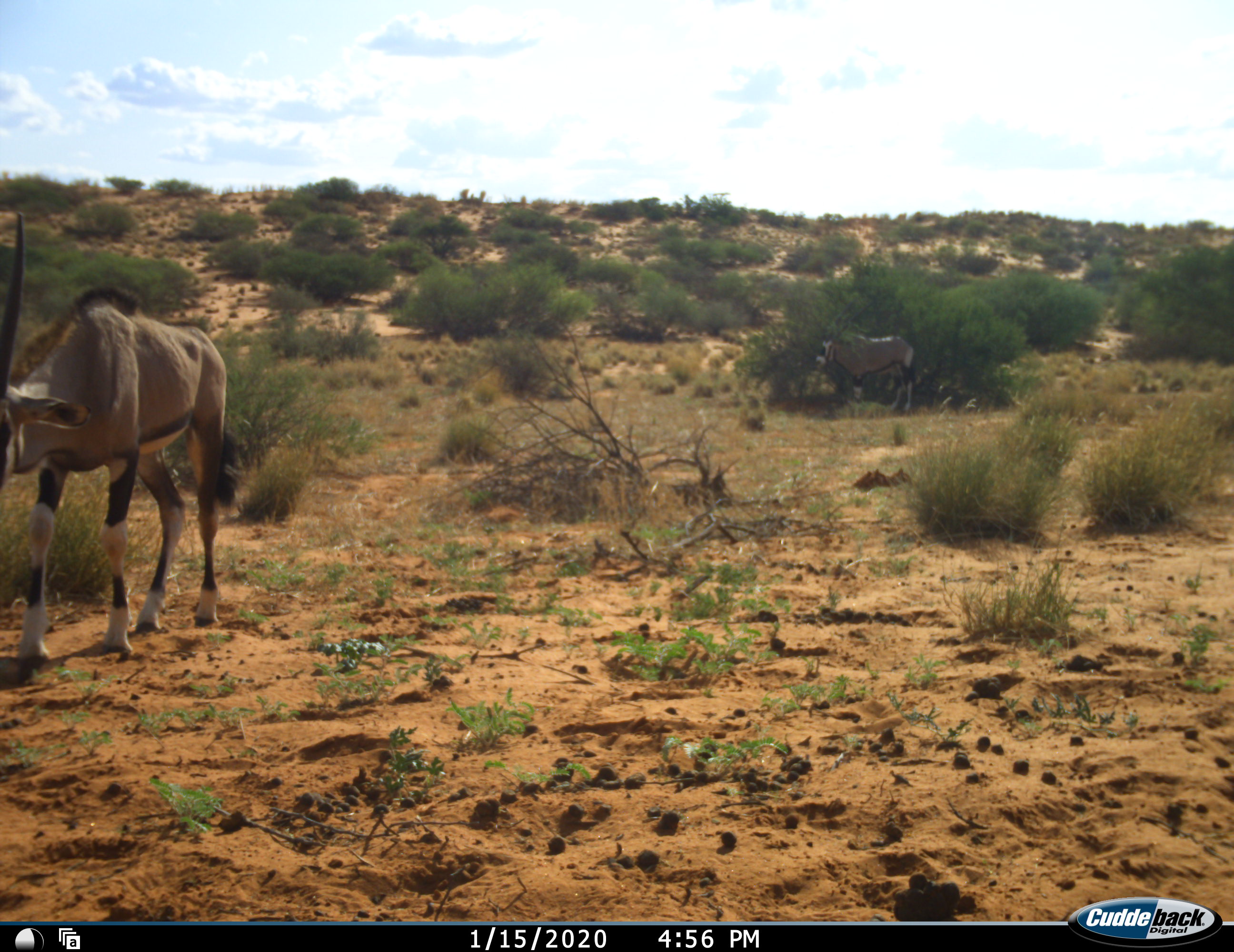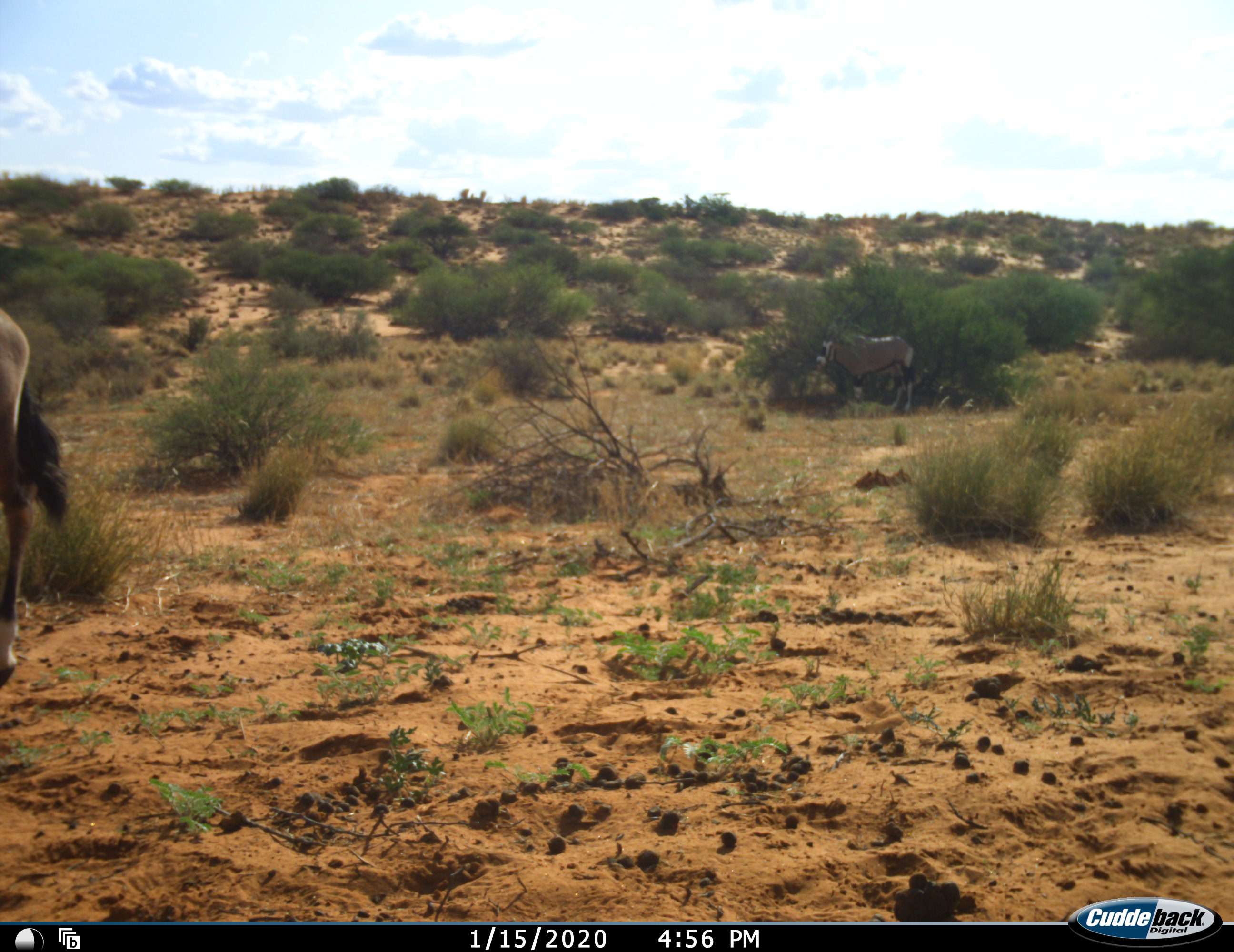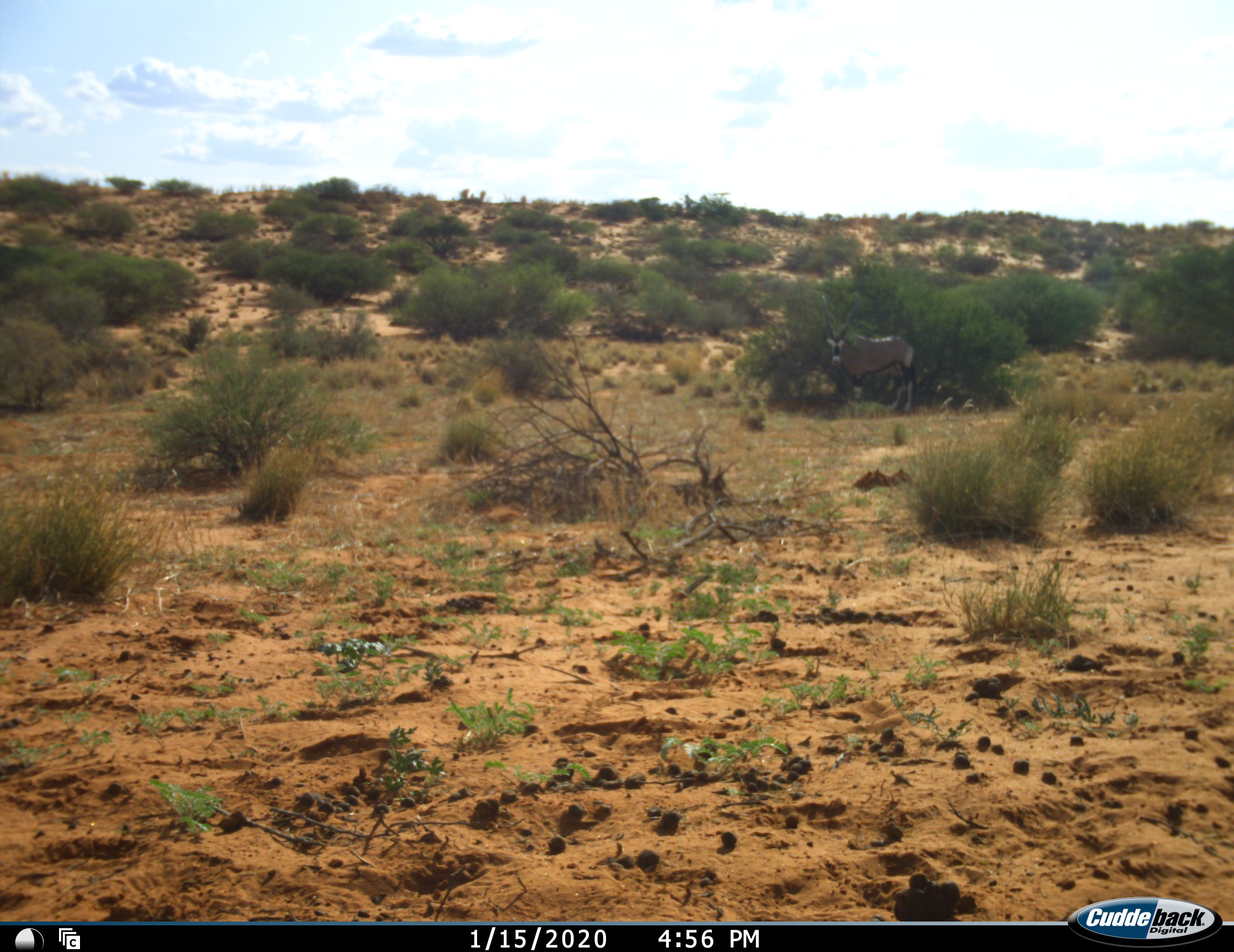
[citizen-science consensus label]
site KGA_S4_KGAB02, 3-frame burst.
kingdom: Animalia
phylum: Chordata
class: Mammalia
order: Artiodactyla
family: Bovidae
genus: Oryx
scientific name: Oryx gazella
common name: gemsbok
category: oryx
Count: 2.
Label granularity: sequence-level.